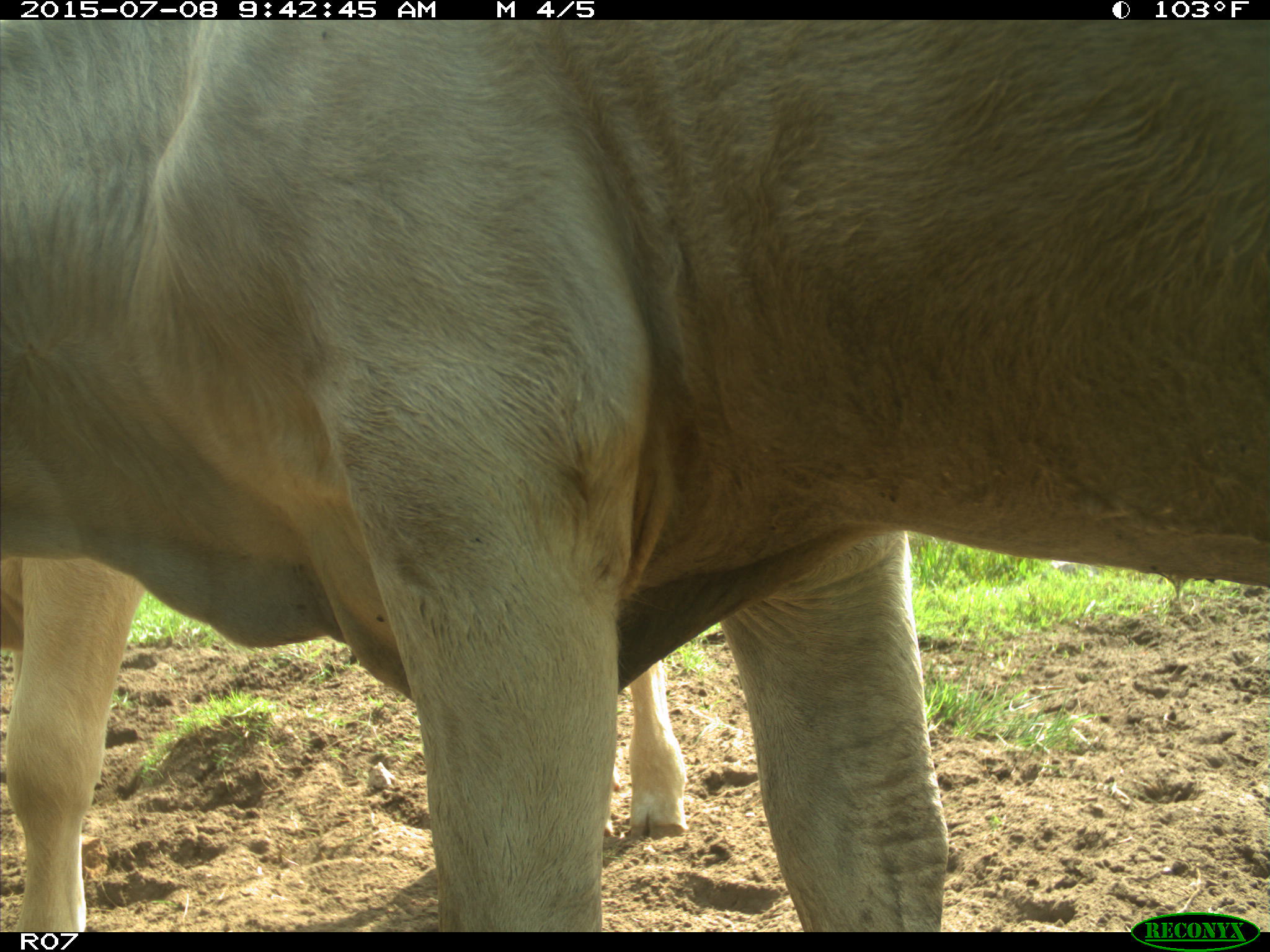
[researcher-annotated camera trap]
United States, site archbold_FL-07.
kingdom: Animalia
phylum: Chordata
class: Mammalia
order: Artiodactyla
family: Bovidae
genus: Bos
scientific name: Bos taurus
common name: domestic cow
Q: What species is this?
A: Bos taurus (domestic cow).